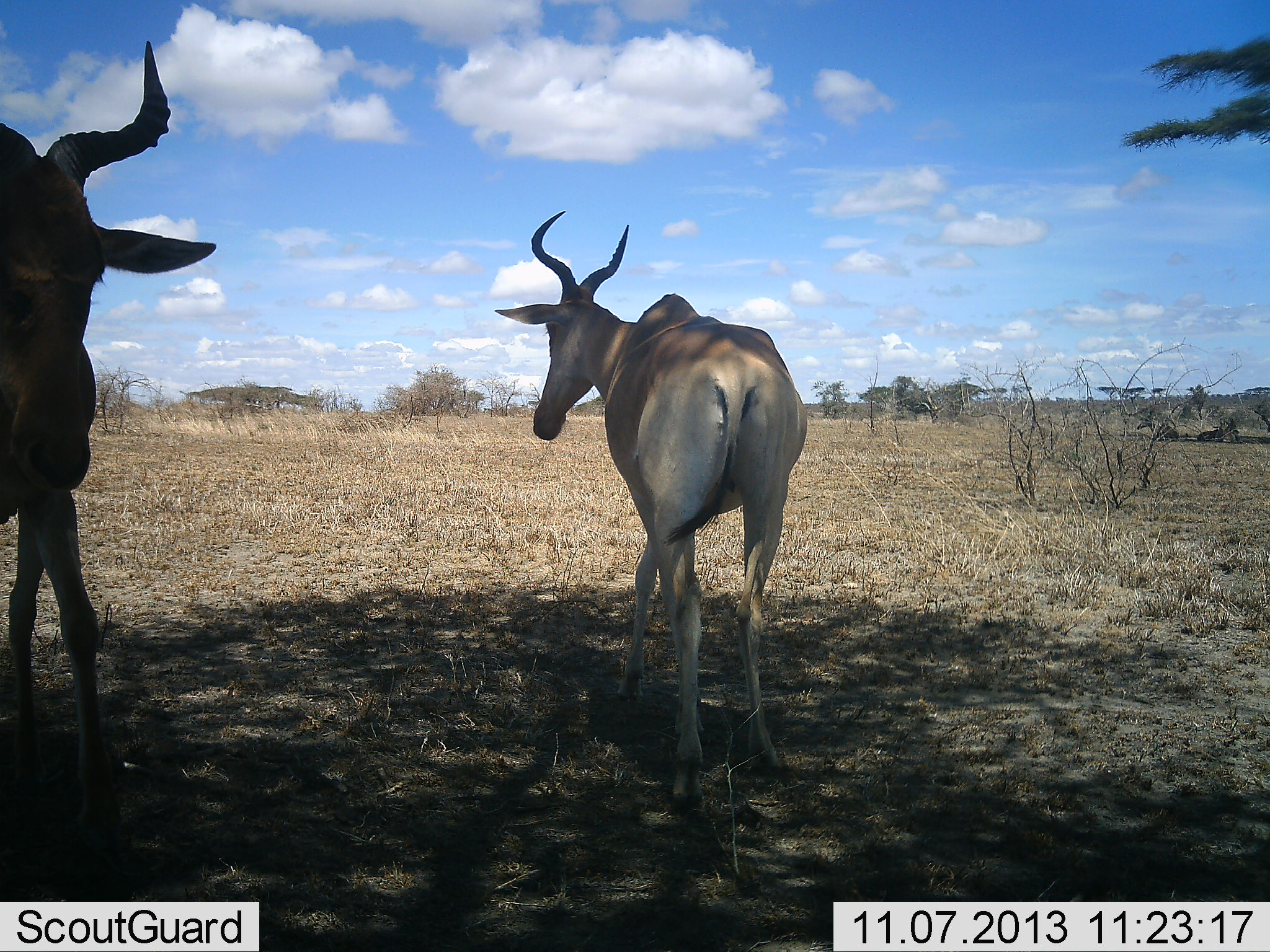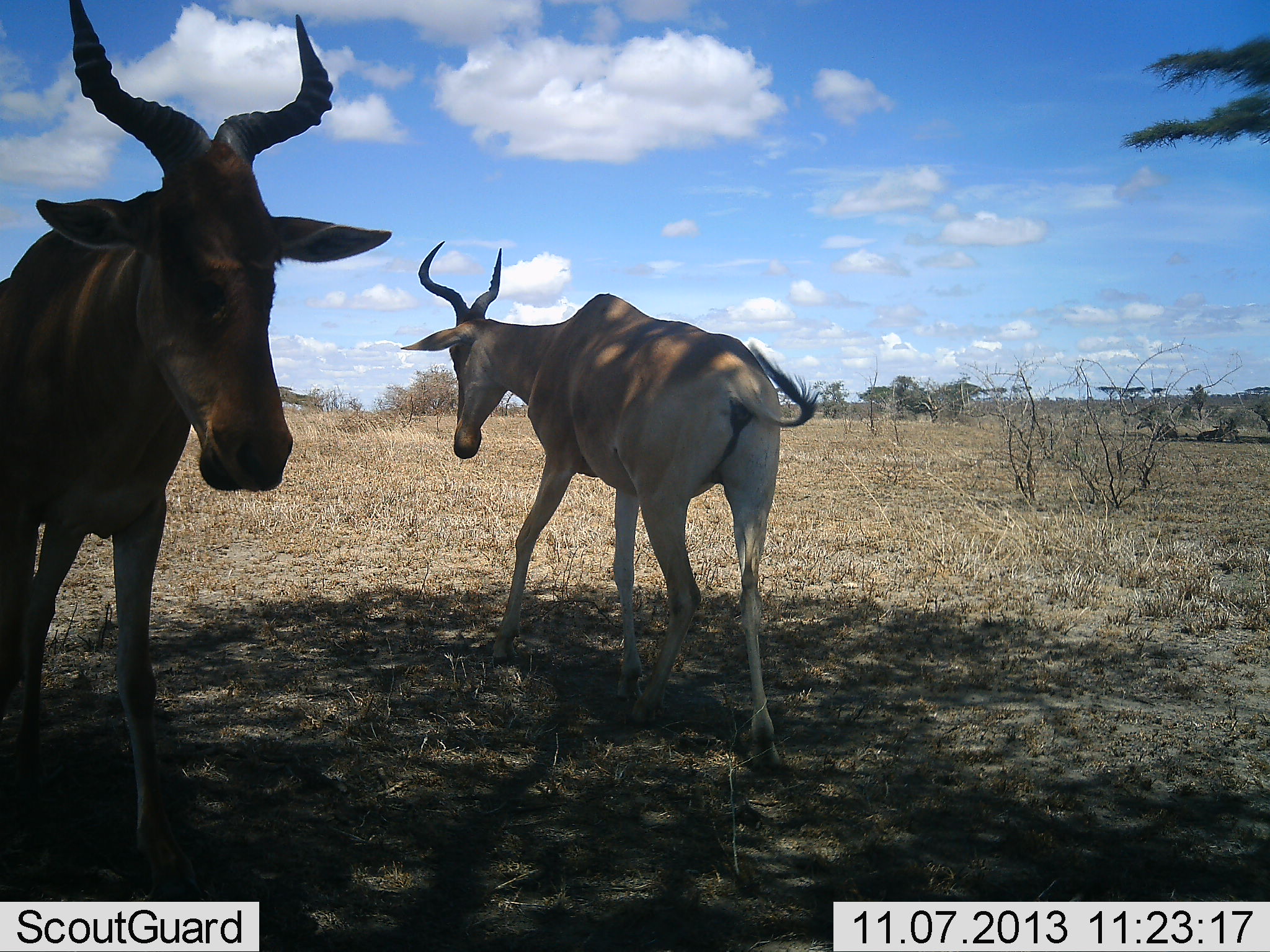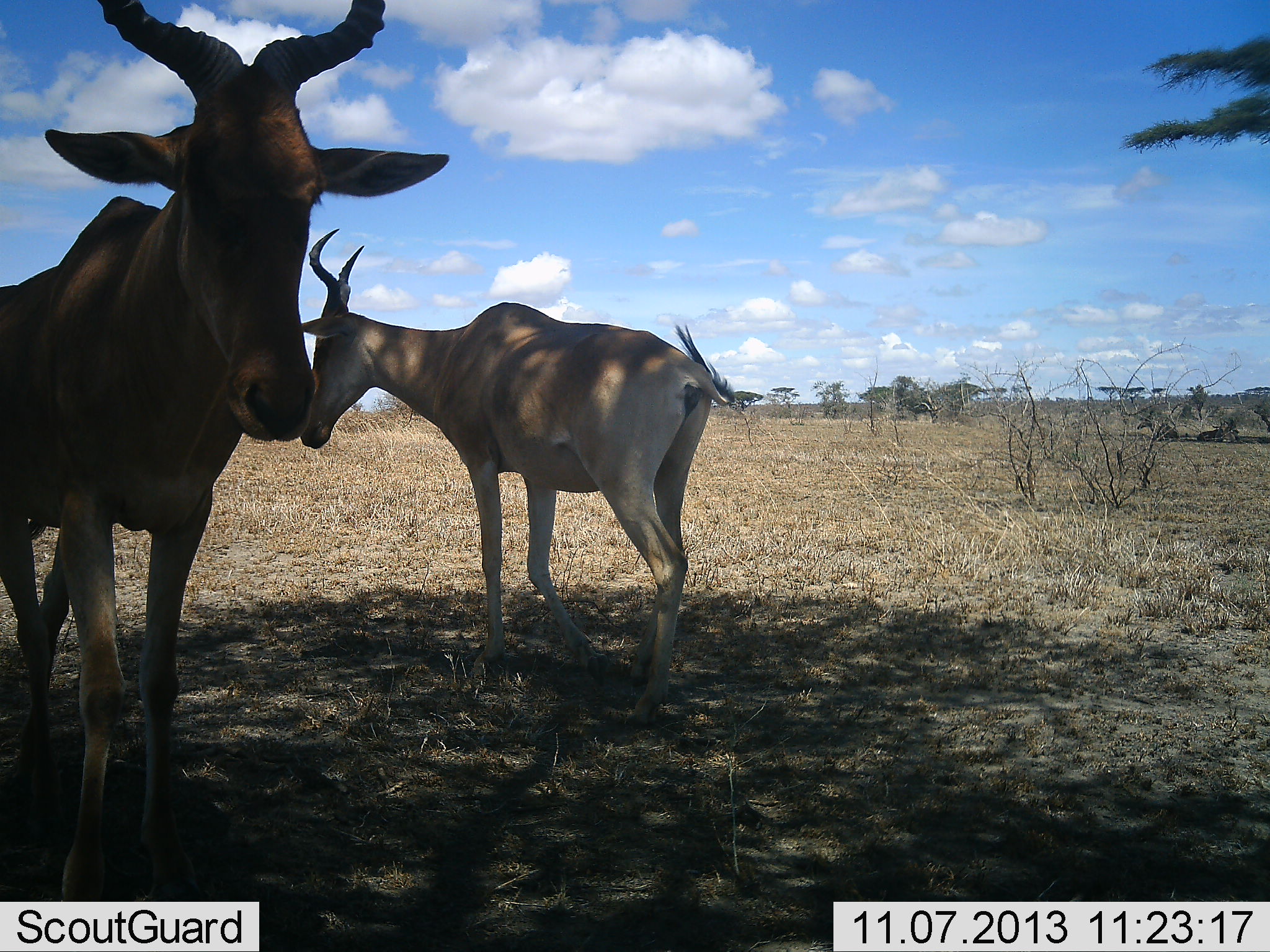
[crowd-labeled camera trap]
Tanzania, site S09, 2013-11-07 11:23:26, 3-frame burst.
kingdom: Animalia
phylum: Chordata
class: Mammalia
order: Artiodactyla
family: Bovidae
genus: Alcelaphus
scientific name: Alcelaphus buselaphus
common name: hartebeest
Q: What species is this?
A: Hartebeest (Alcelaphus buselaphus).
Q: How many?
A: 2.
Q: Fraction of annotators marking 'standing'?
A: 40%.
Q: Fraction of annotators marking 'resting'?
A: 0%.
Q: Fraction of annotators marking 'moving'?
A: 80%.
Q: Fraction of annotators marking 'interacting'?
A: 0%.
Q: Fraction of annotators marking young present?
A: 0%.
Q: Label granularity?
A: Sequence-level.